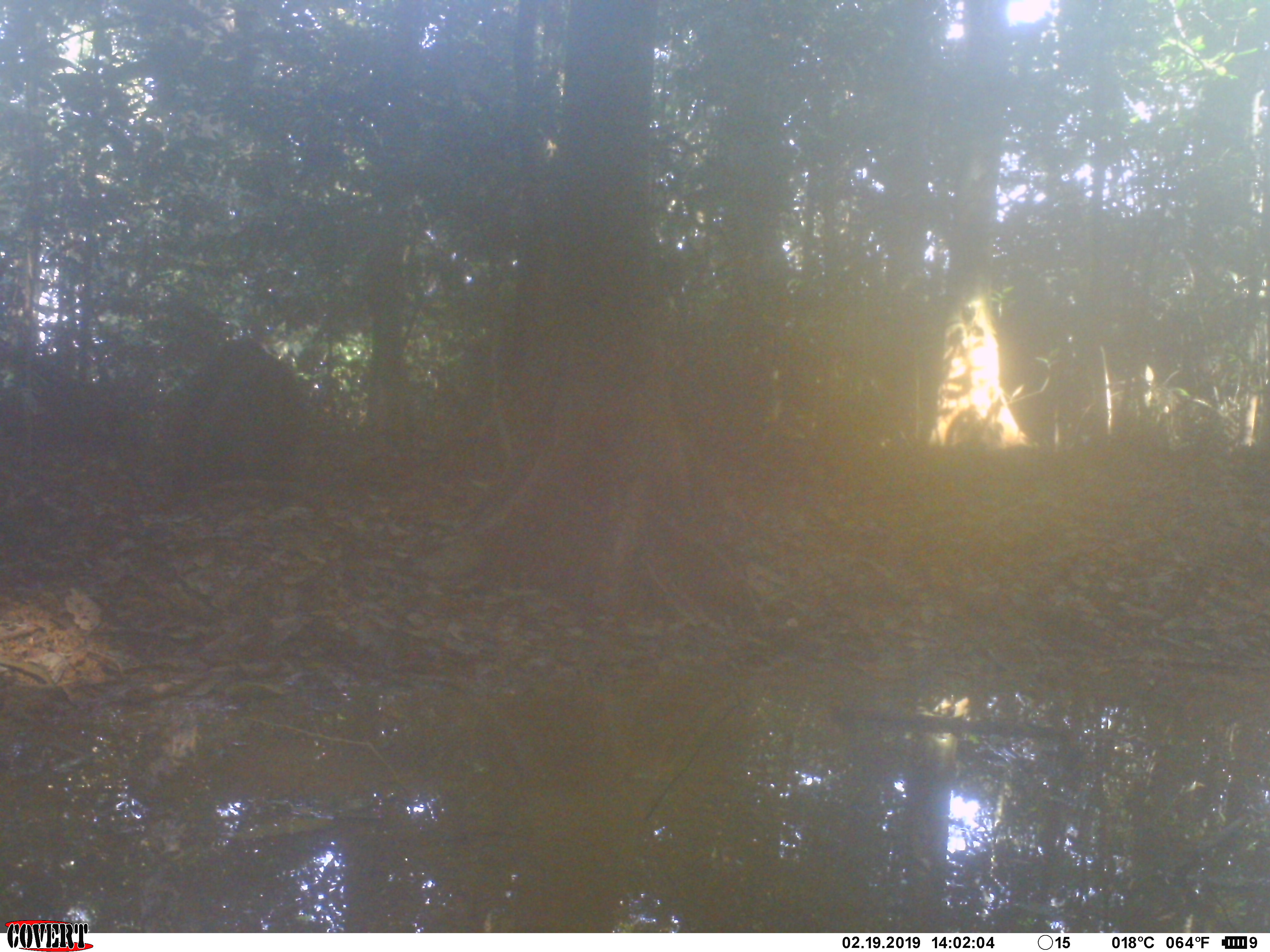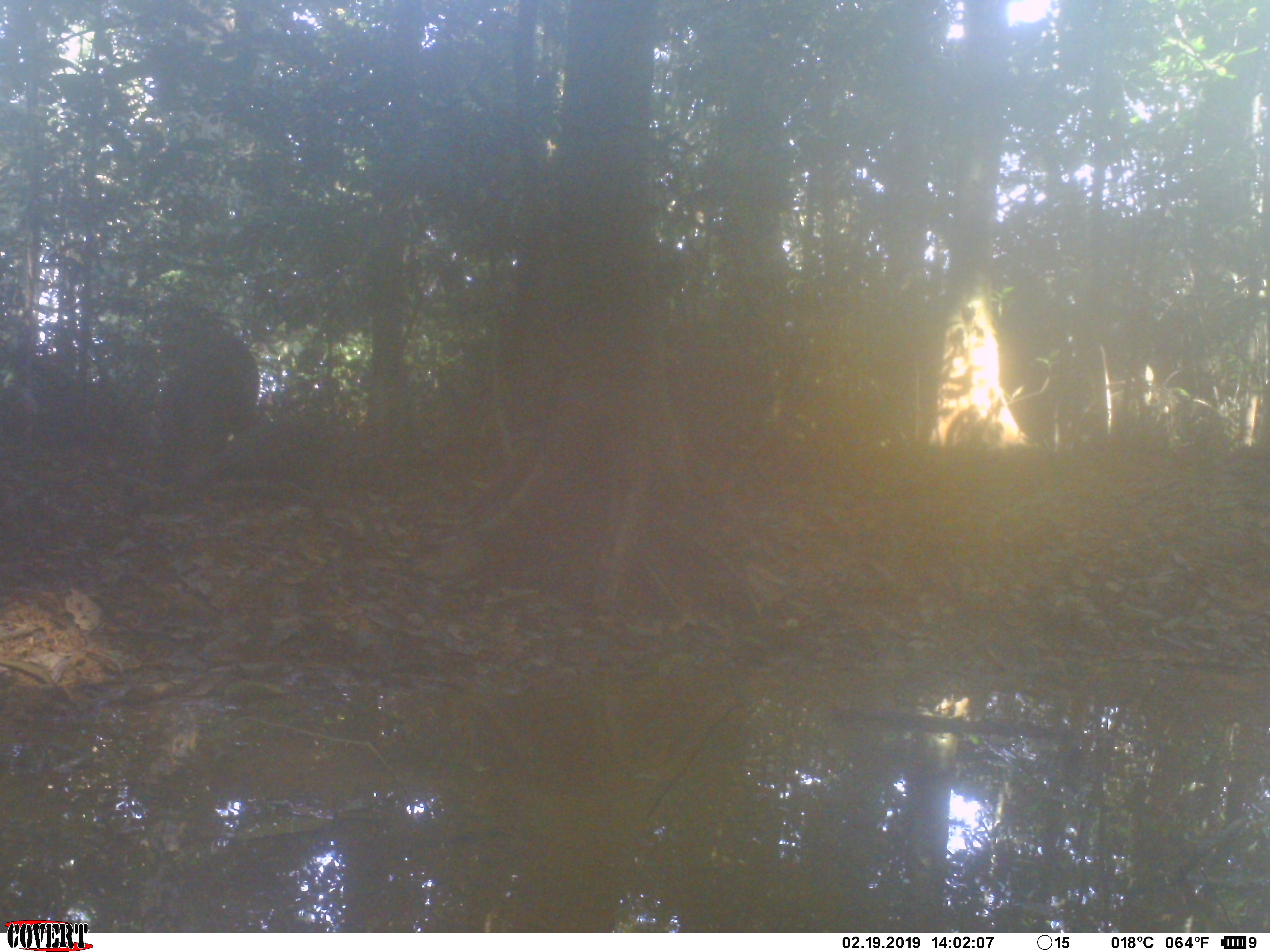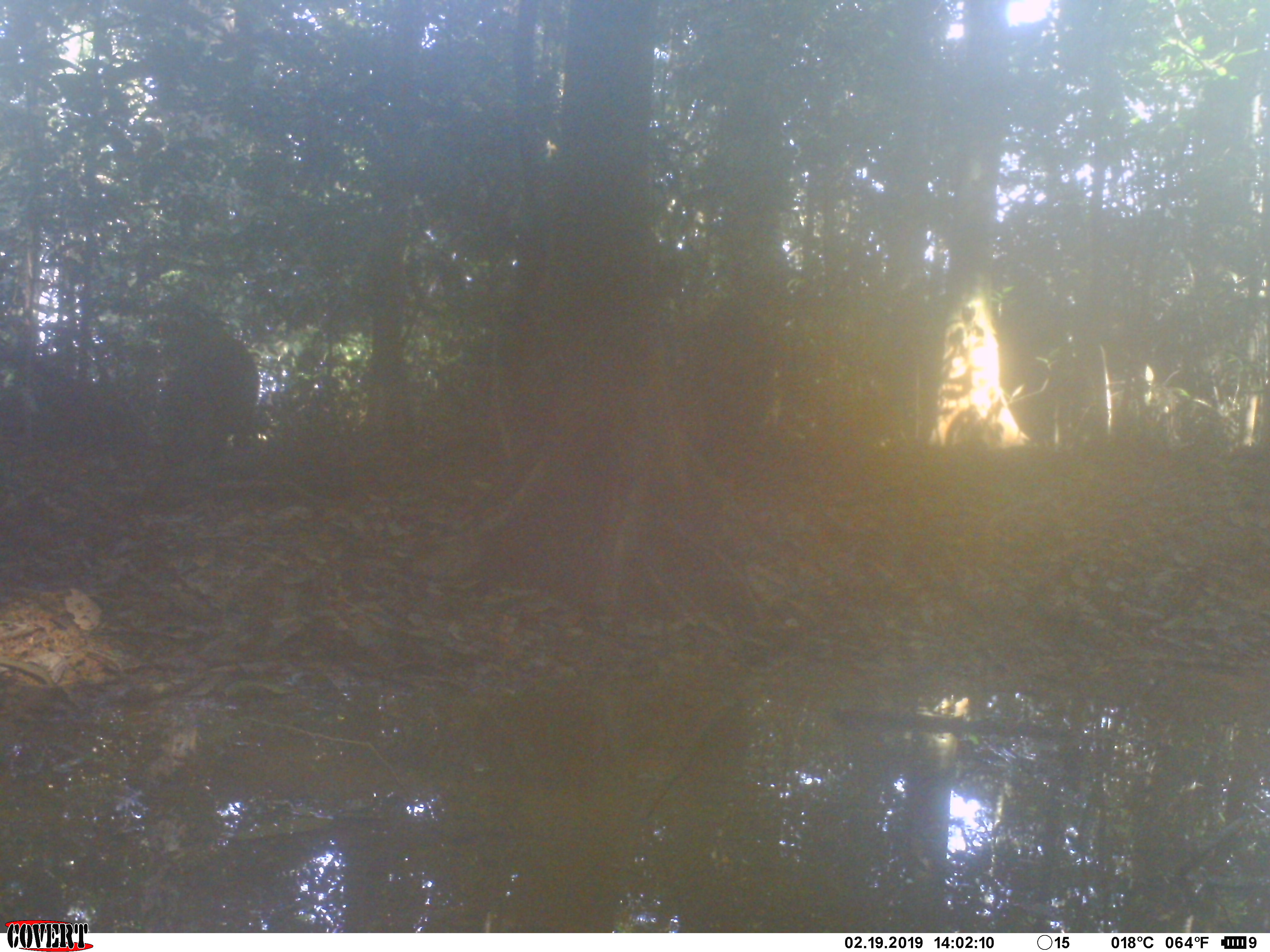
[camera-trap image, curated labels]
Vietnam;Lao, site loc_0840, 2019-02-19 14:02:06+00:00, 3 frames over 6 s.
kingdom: Animalia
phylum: Chordata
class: Mammalia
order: Artiodactyla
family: Suidae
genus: Sus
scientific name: Sus scrofa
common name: eurasian wild pig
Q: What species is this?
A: Eurasian wild pig (Sus scrofa).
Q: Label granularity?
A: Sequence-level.